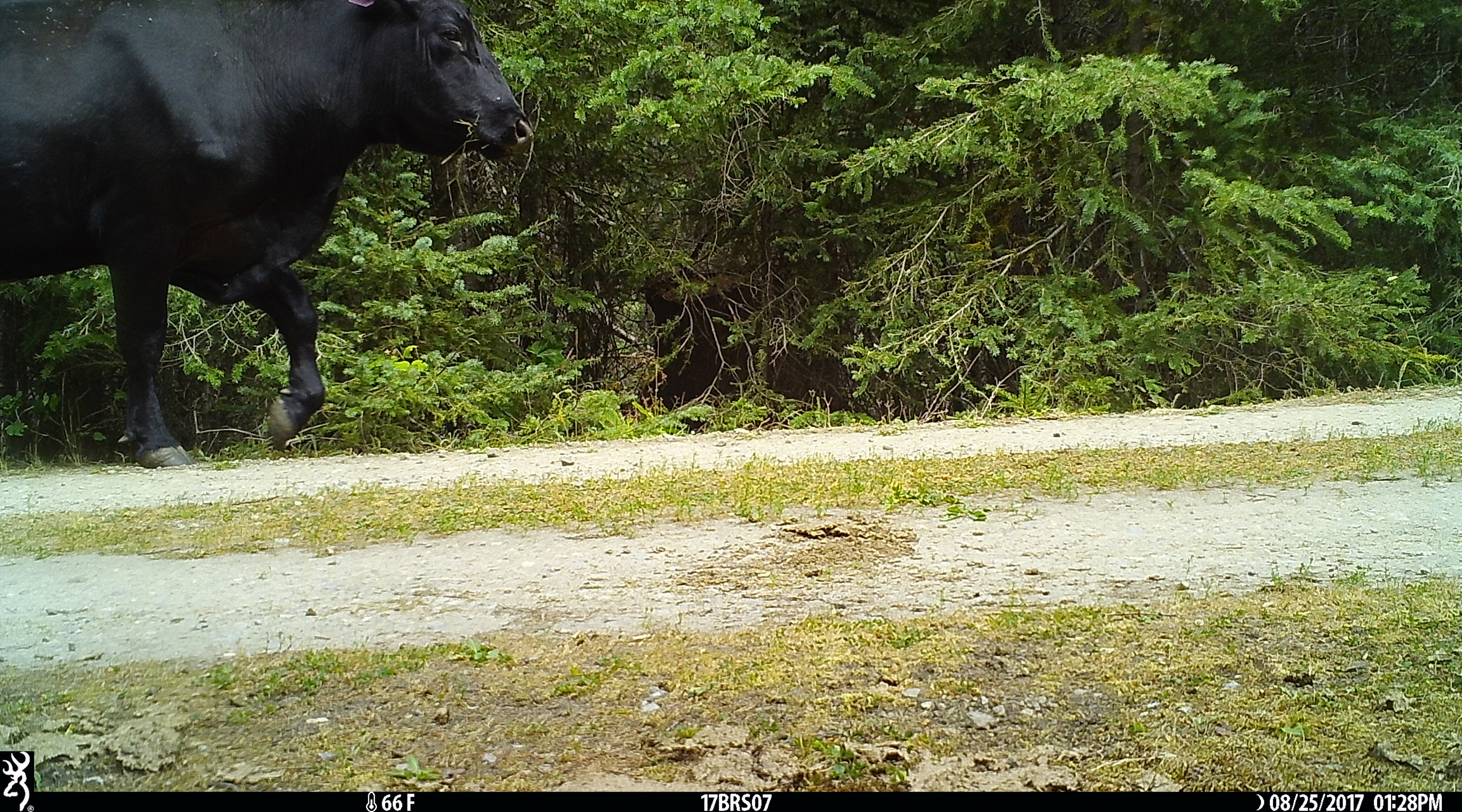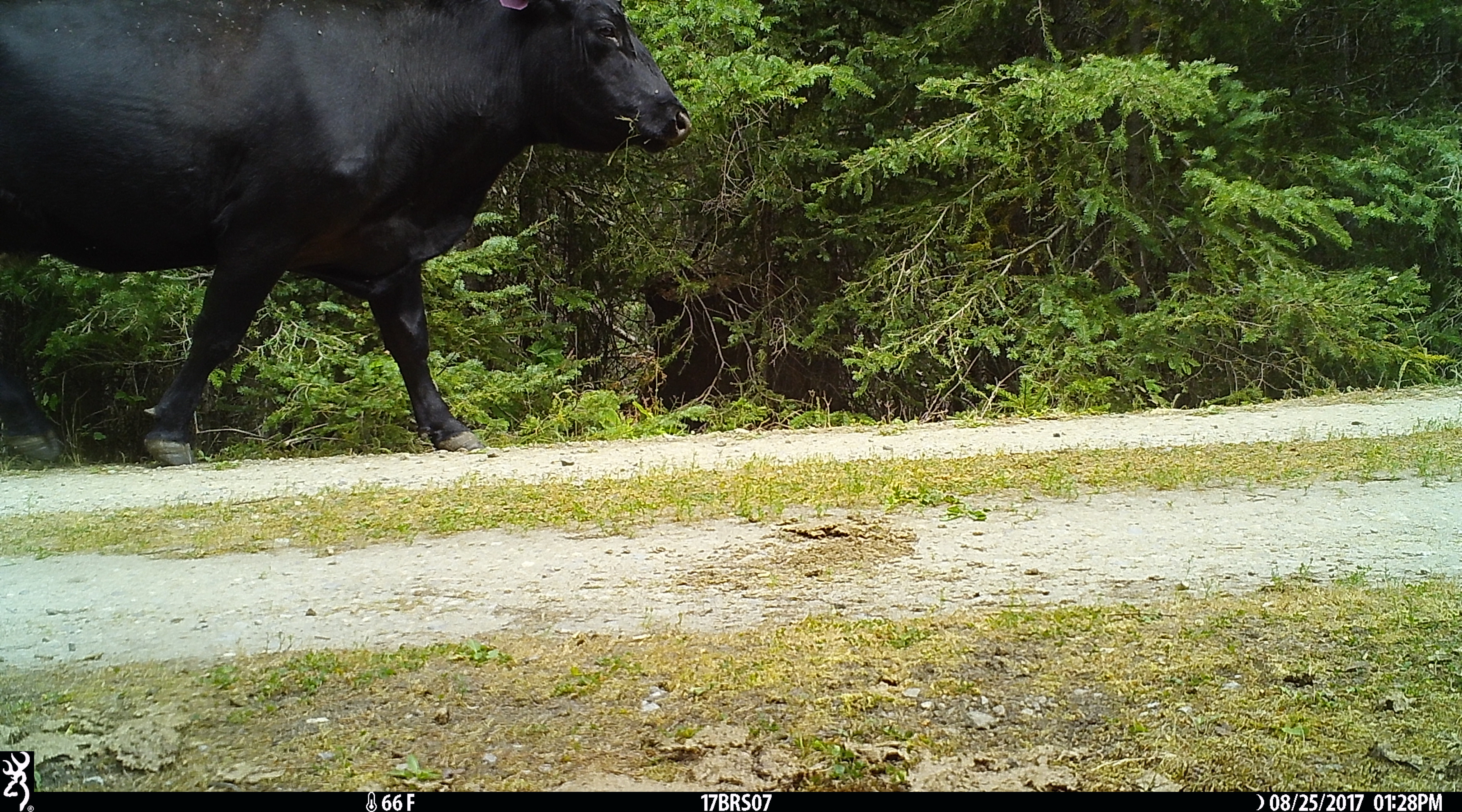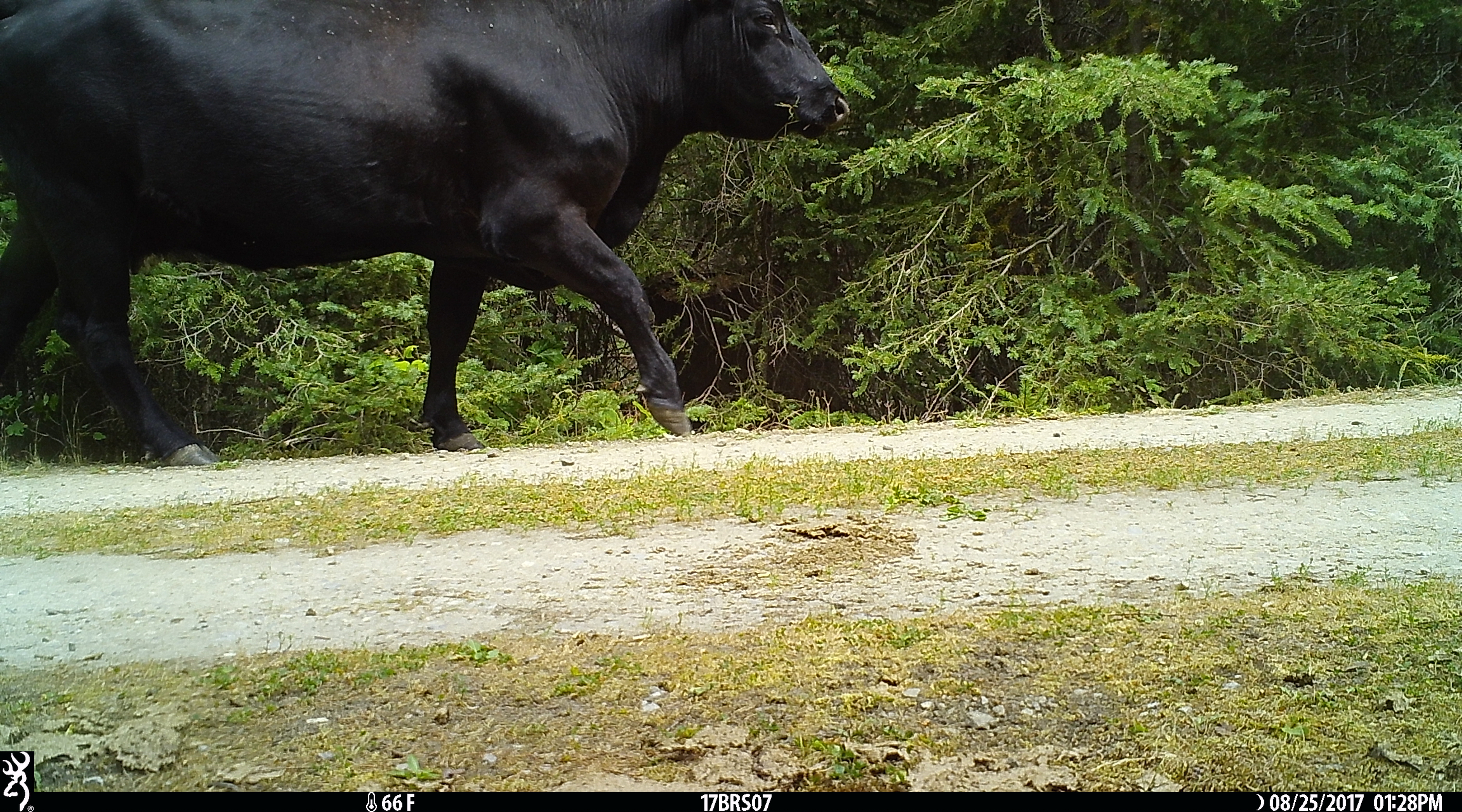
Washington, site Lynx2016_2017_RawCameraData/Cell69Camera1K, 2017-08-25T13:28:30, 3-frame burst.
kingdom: Animalia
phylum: Chordata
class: Mammalia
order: Artiodactyla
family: Bovidae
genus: Bos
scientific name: Bos taurus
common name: domestic cattle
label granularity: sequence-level